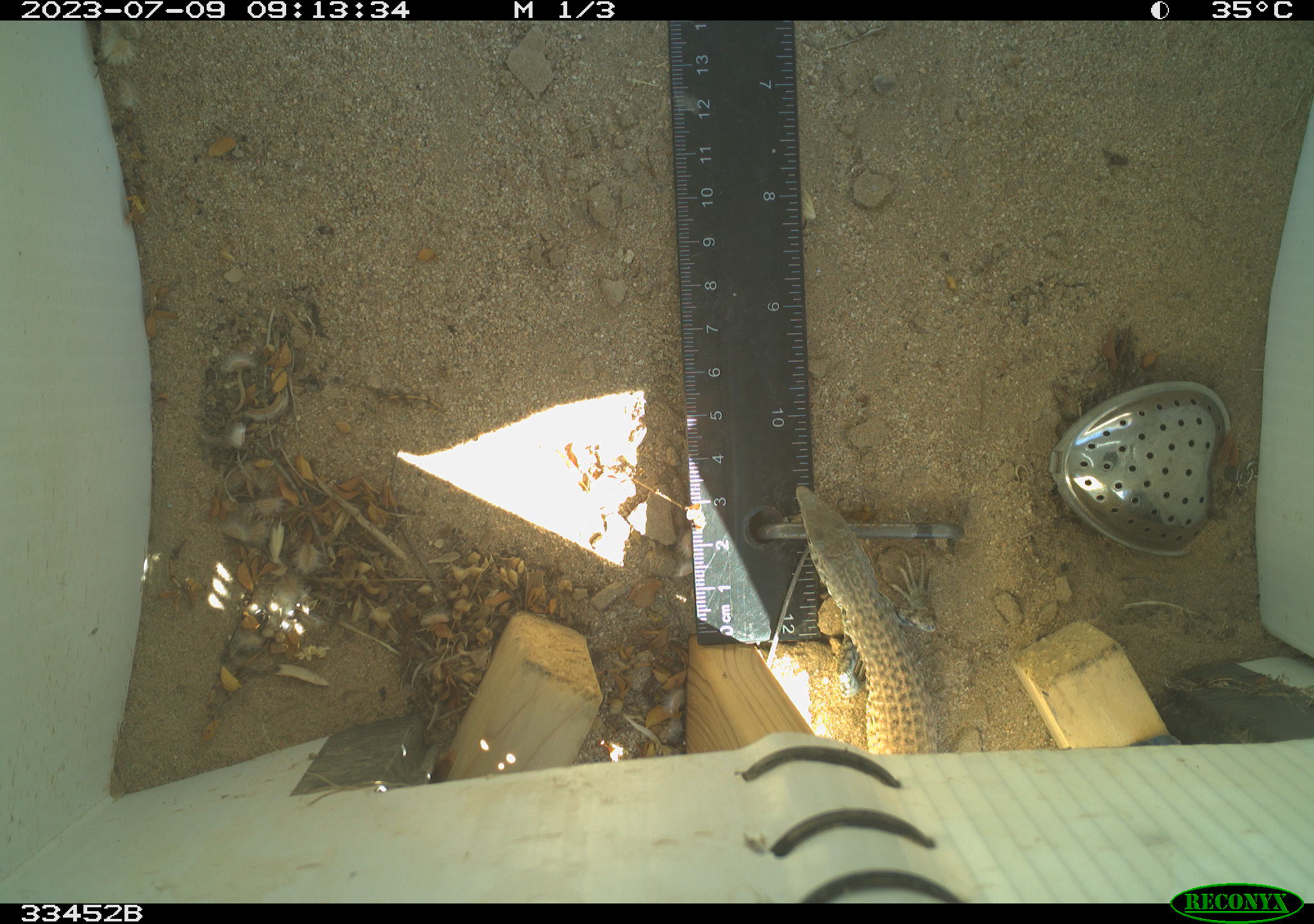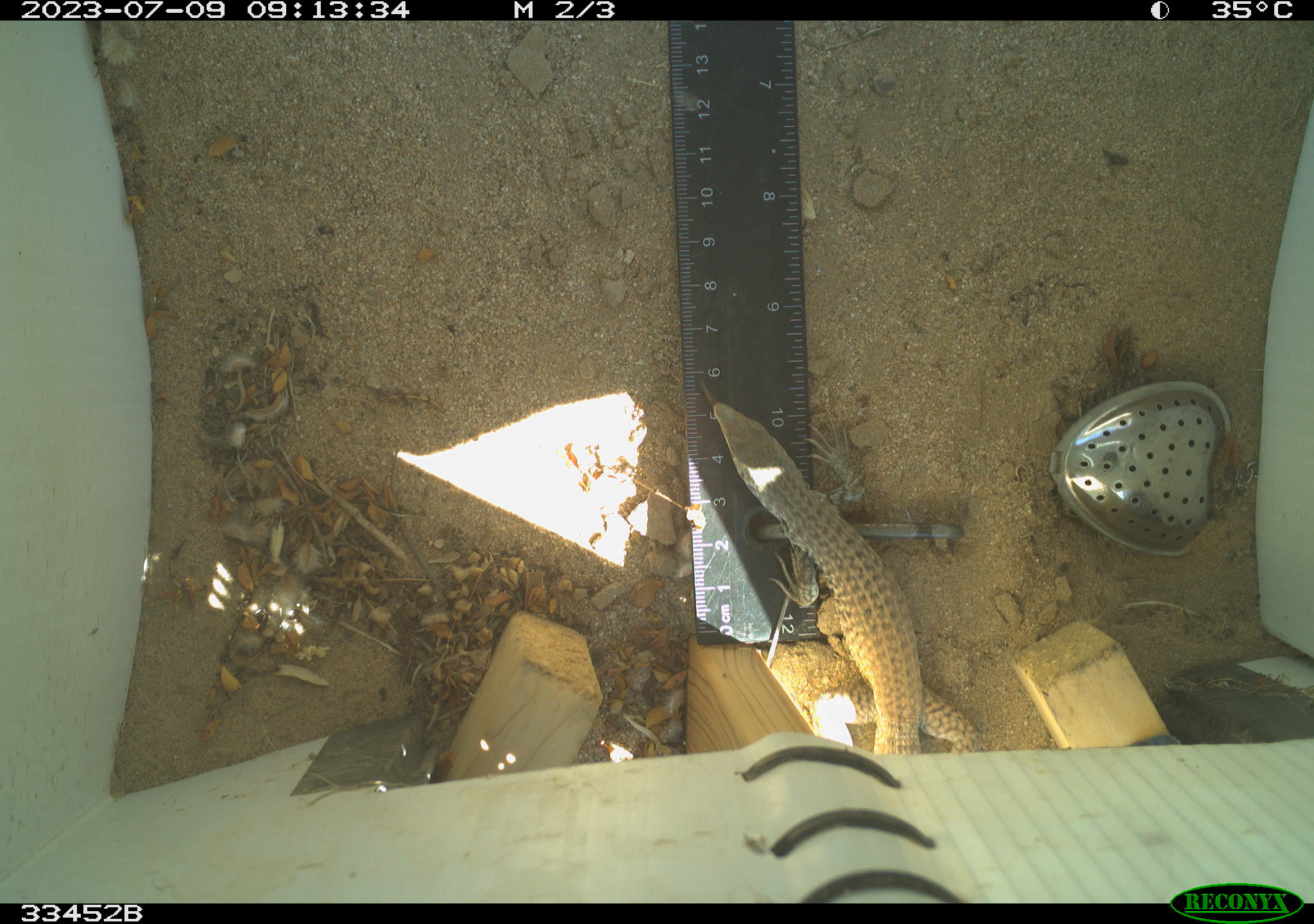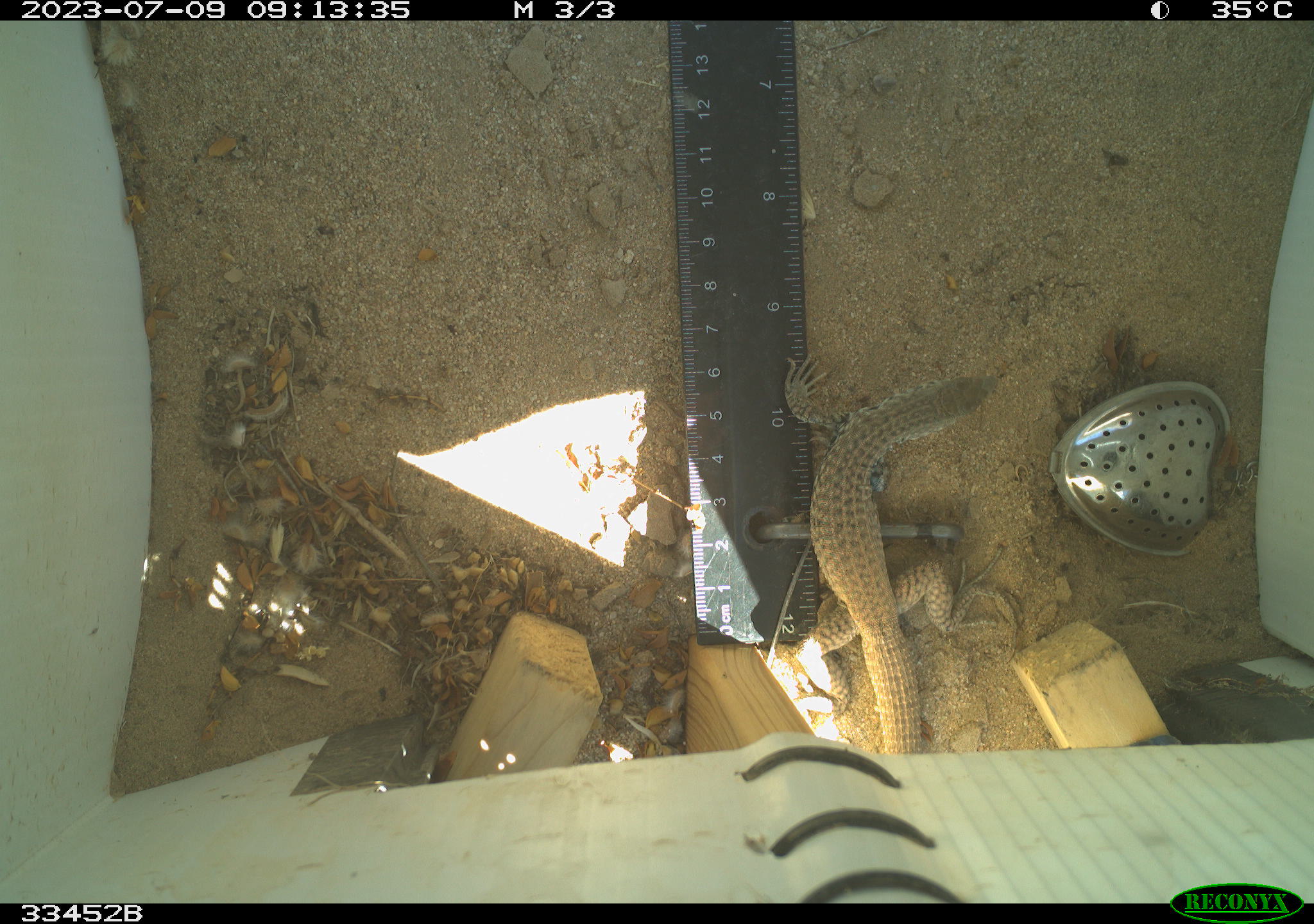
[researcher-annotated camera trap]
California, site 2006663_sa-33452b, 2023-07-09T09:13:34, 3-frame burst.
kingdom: Animalia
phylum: Chordata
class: Reptilia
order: Squamata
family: Teiidae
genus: Aspidoscelis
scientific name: Aspidoscelis tigris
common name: western whiptail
Western whiptail (Aspidoscelis tigris).